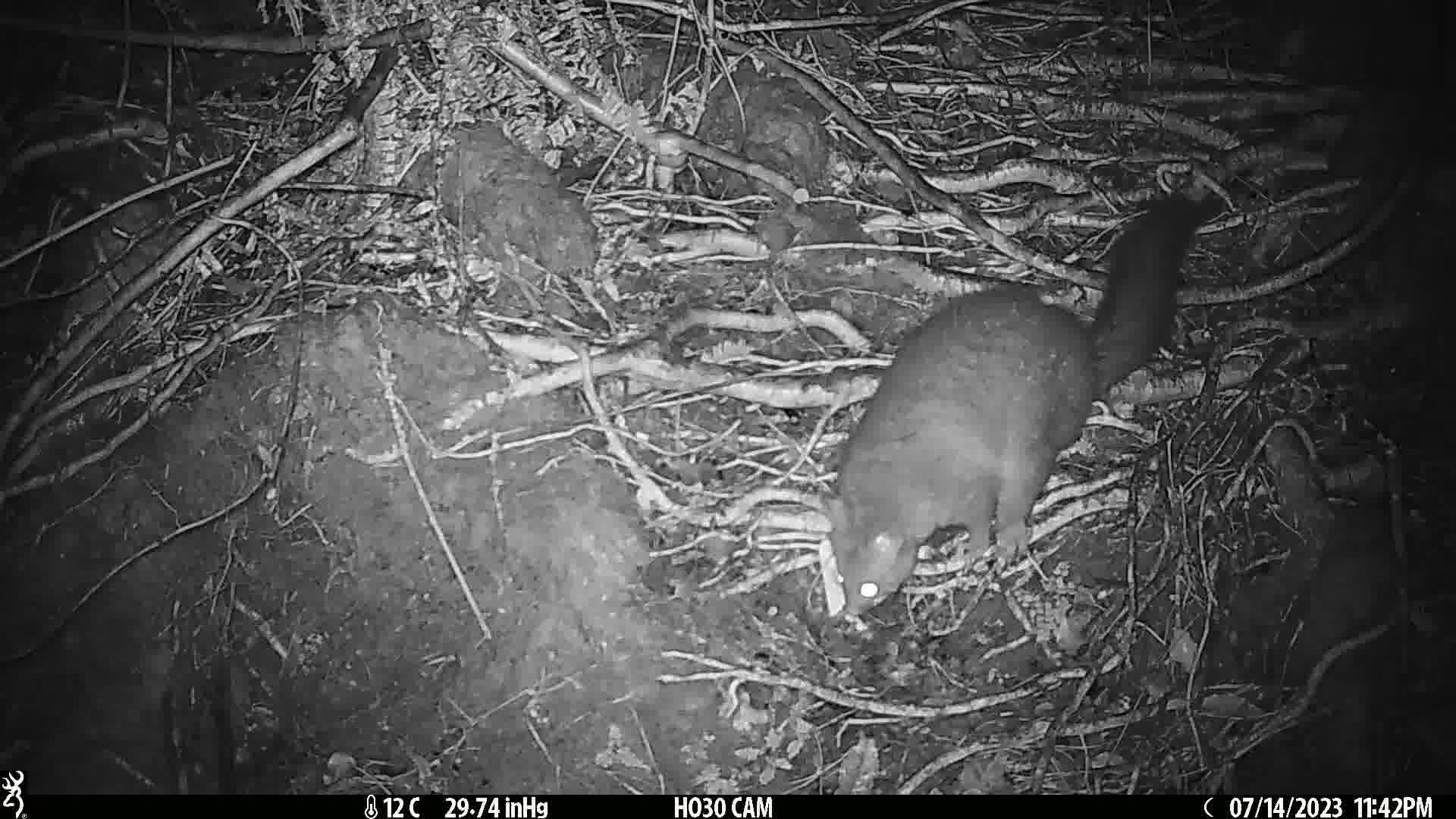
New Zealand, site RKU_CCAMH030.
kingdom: Animalia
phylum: Chordata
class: Mammalia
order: Diprotodontia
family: Phalangeridae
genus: Trichosurus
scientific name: Trichosurus vulpecula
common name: common brushtail possum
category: possum